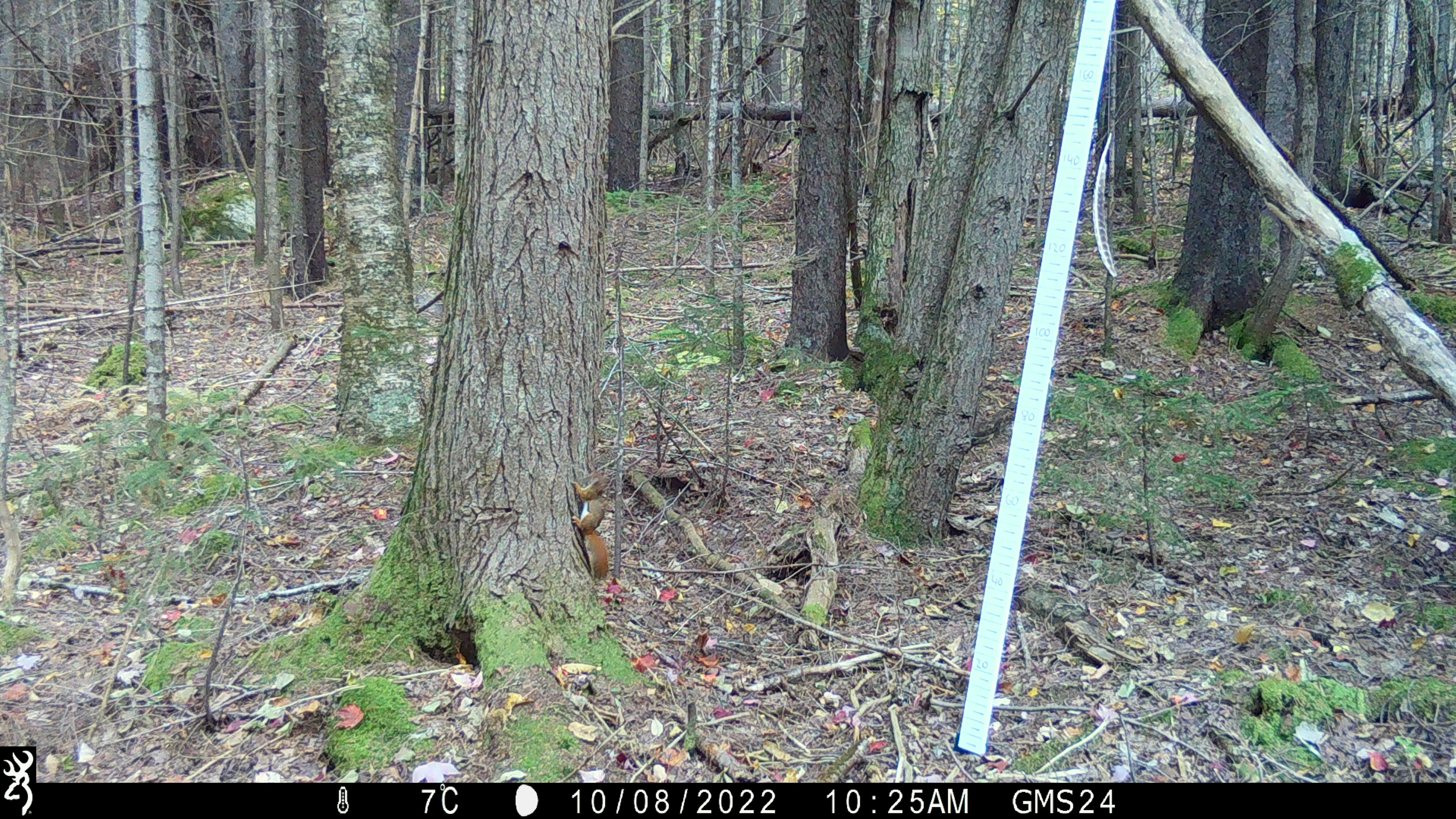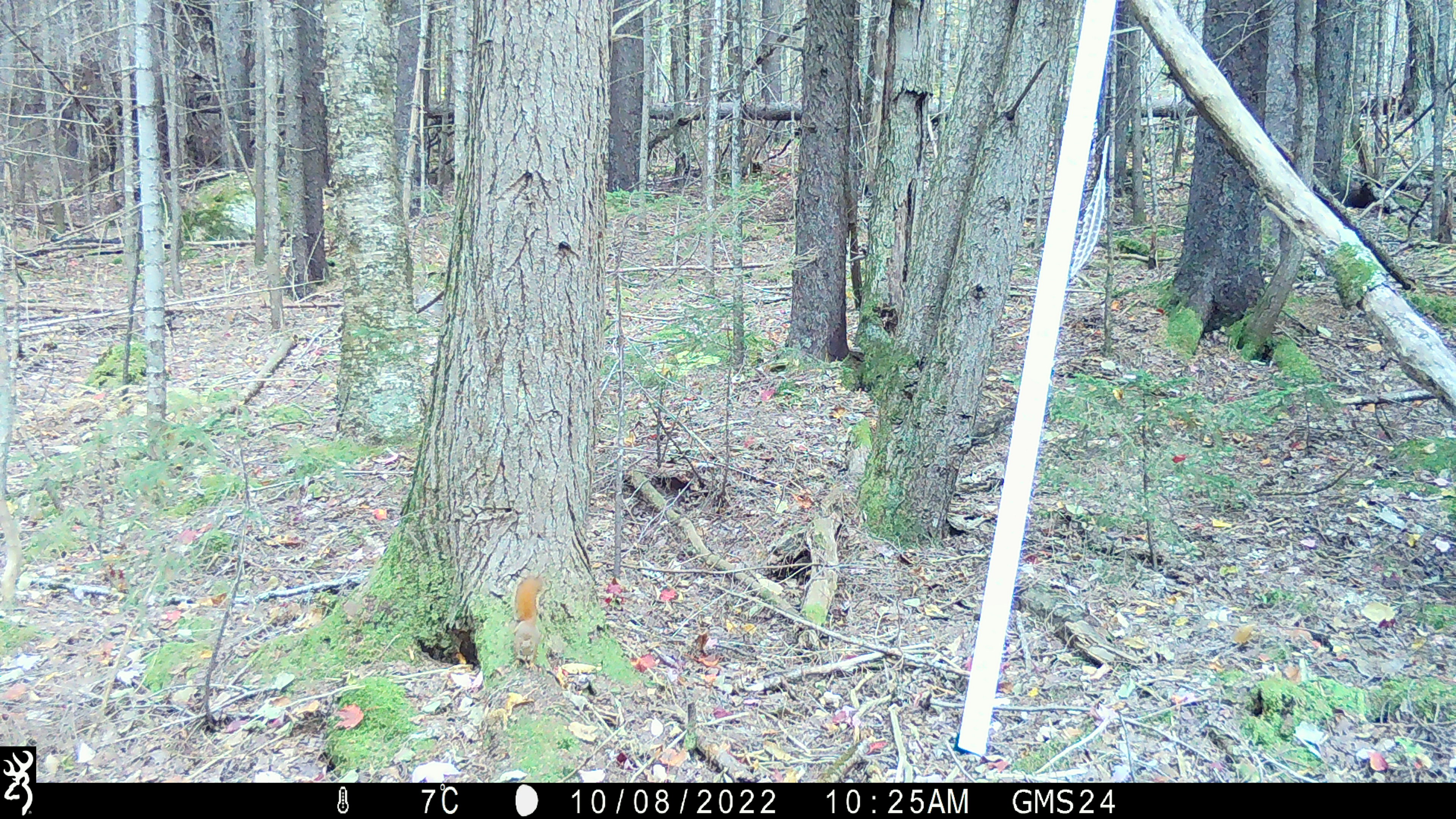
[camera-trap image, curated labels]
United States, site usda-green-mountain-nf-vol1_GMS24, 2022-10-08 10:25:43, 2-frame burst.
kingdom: Animalia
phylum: Chordata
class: Mammalia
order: Rodentia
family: Sciuridae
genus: Tamiasciurus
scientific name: Tamiasciurus hudsonicus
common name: red squirrel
Red squirrel (Tamiasciurus hudsonicus).